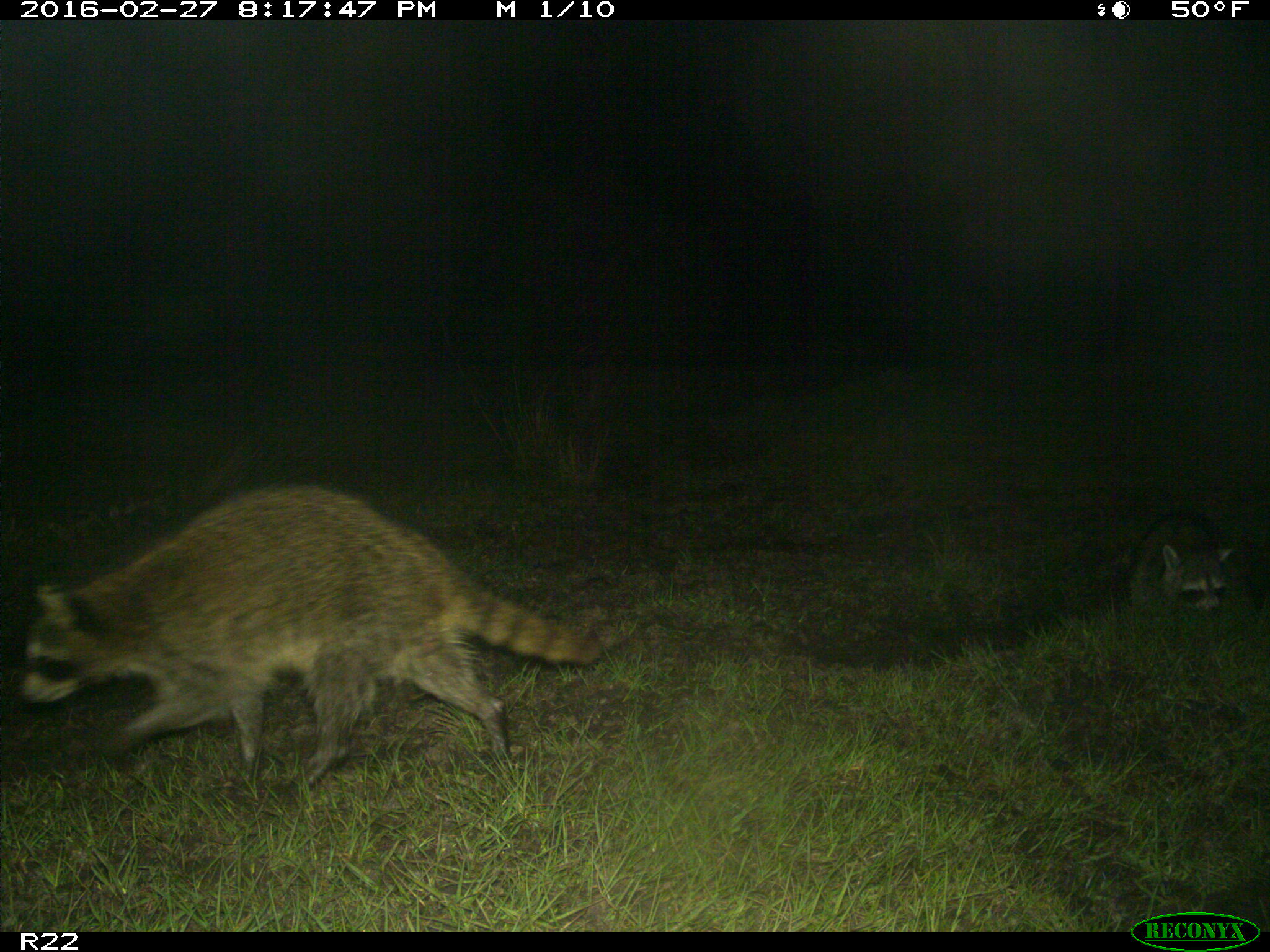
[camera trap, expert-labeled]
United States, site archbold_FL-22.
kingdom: Animalia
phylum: Chordata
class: Mammalia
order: Carnivora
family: Procyonidae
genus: Procyon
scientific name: Procyon lotor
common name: common raccoon